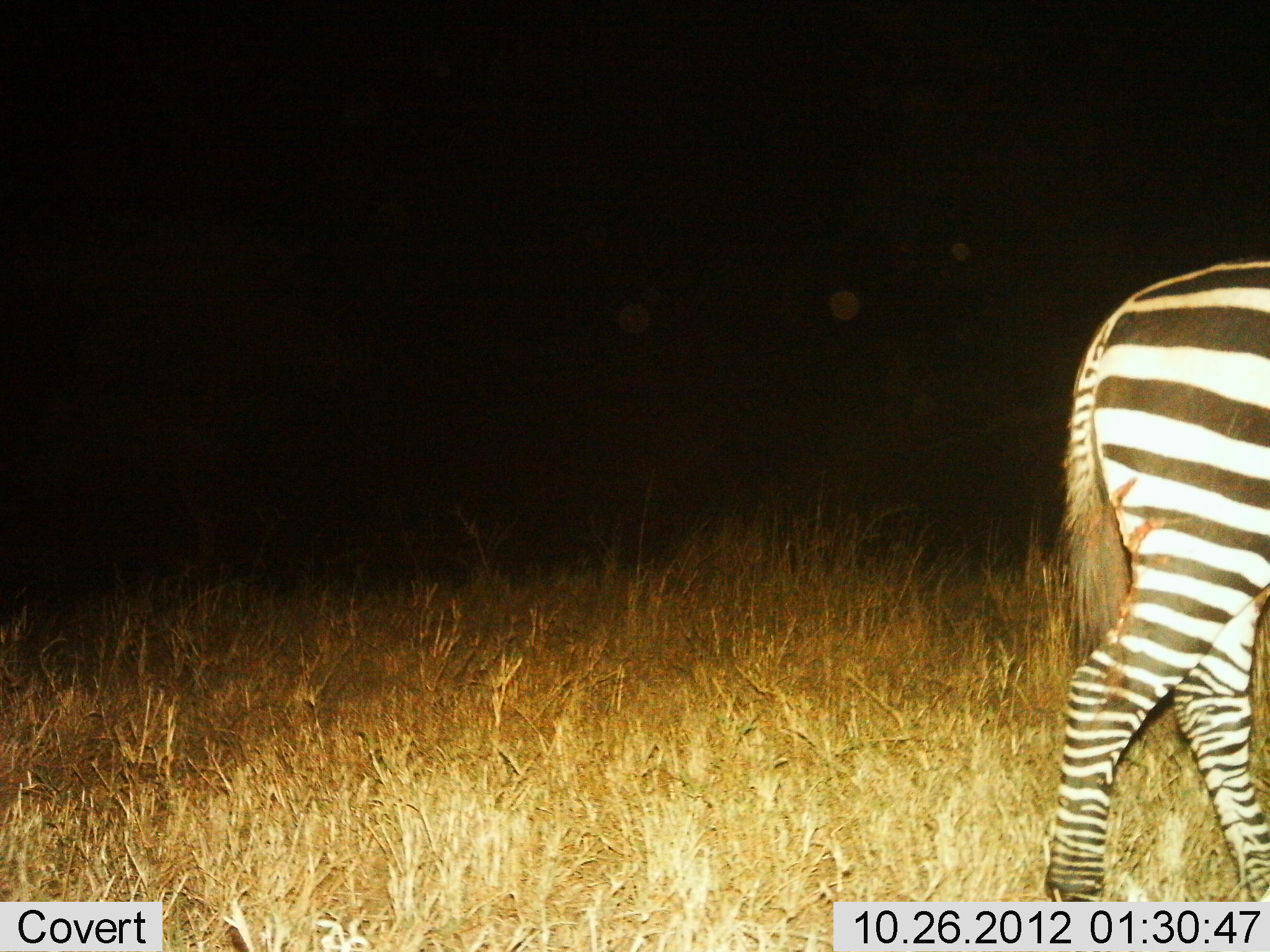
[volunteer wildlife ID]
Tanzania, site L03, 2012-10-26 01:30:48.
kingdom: Animalia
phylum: Chordata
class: Mammalia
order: Perissodactyla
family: Equidae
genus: Equus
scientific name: Equus quagga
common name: plains zebra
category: zebra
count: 1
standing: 50%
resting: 0%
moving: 50%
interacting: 0%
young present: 0%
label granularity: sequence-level